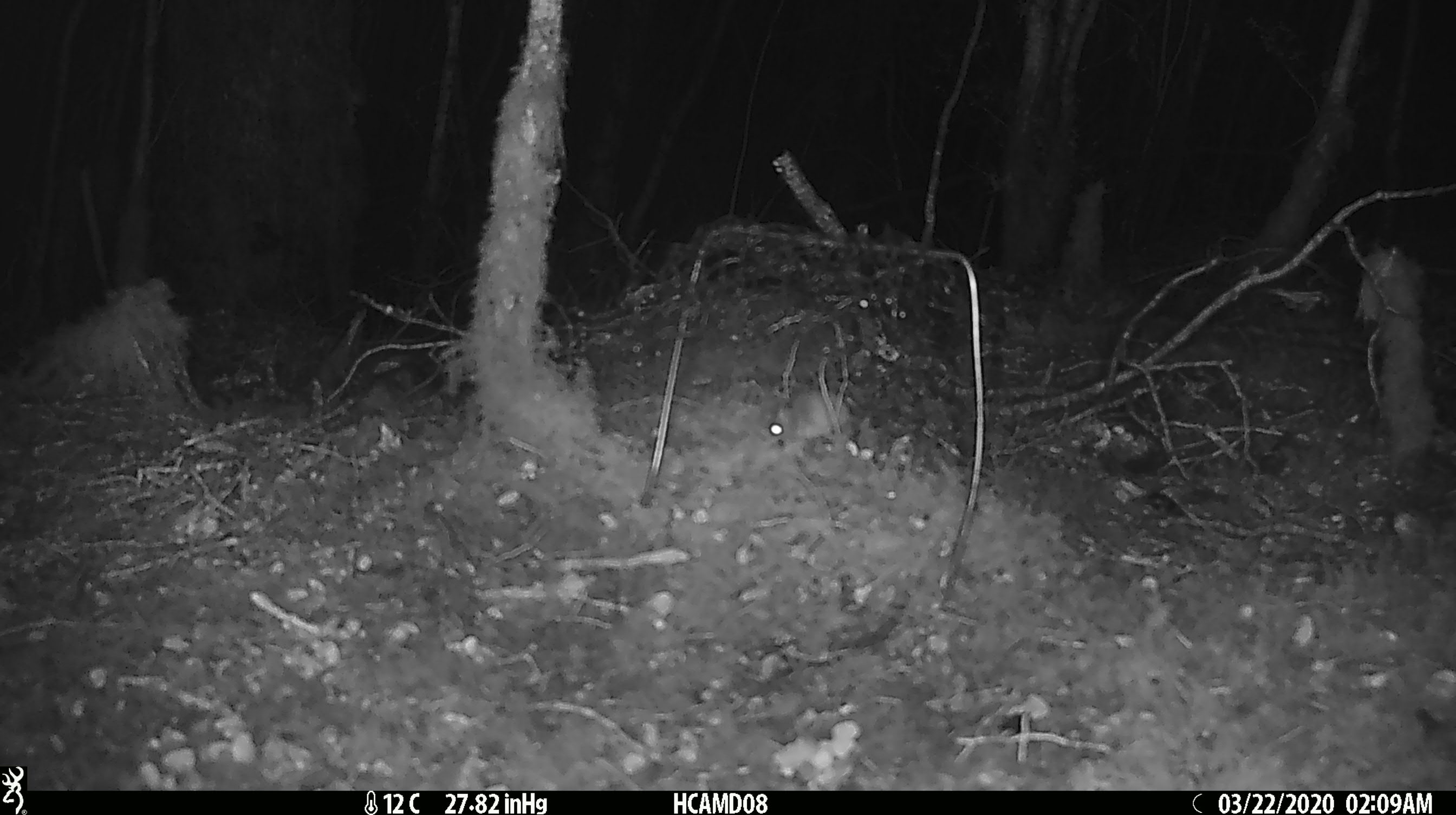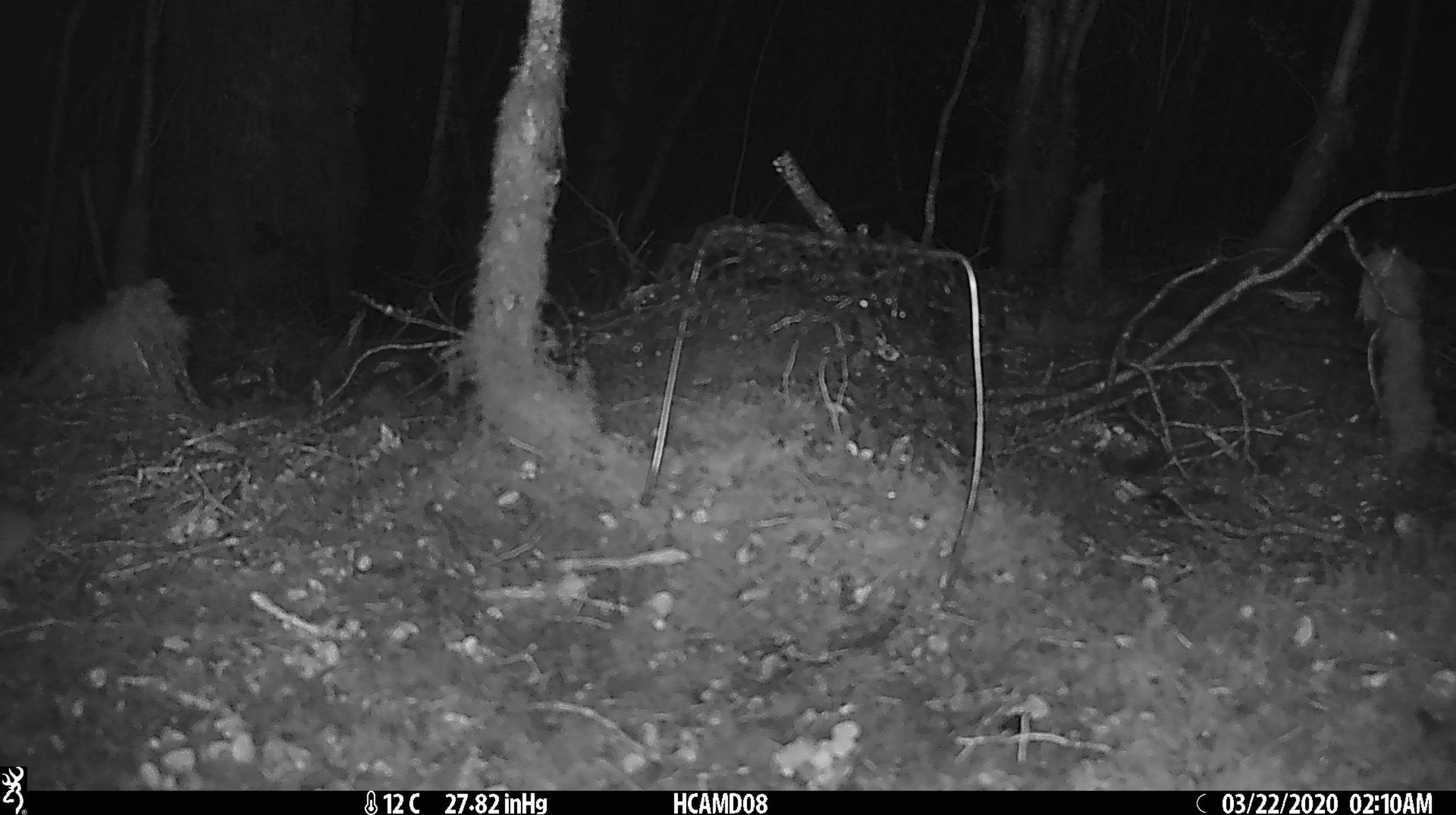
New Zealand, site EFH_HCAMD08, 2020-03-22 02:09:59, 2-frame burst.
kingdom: Animalia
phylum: Chordata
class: Mammalia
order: Rodentia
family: Muridae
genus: Mus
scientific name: Mus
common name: mouse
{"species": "mouse (Mus)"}